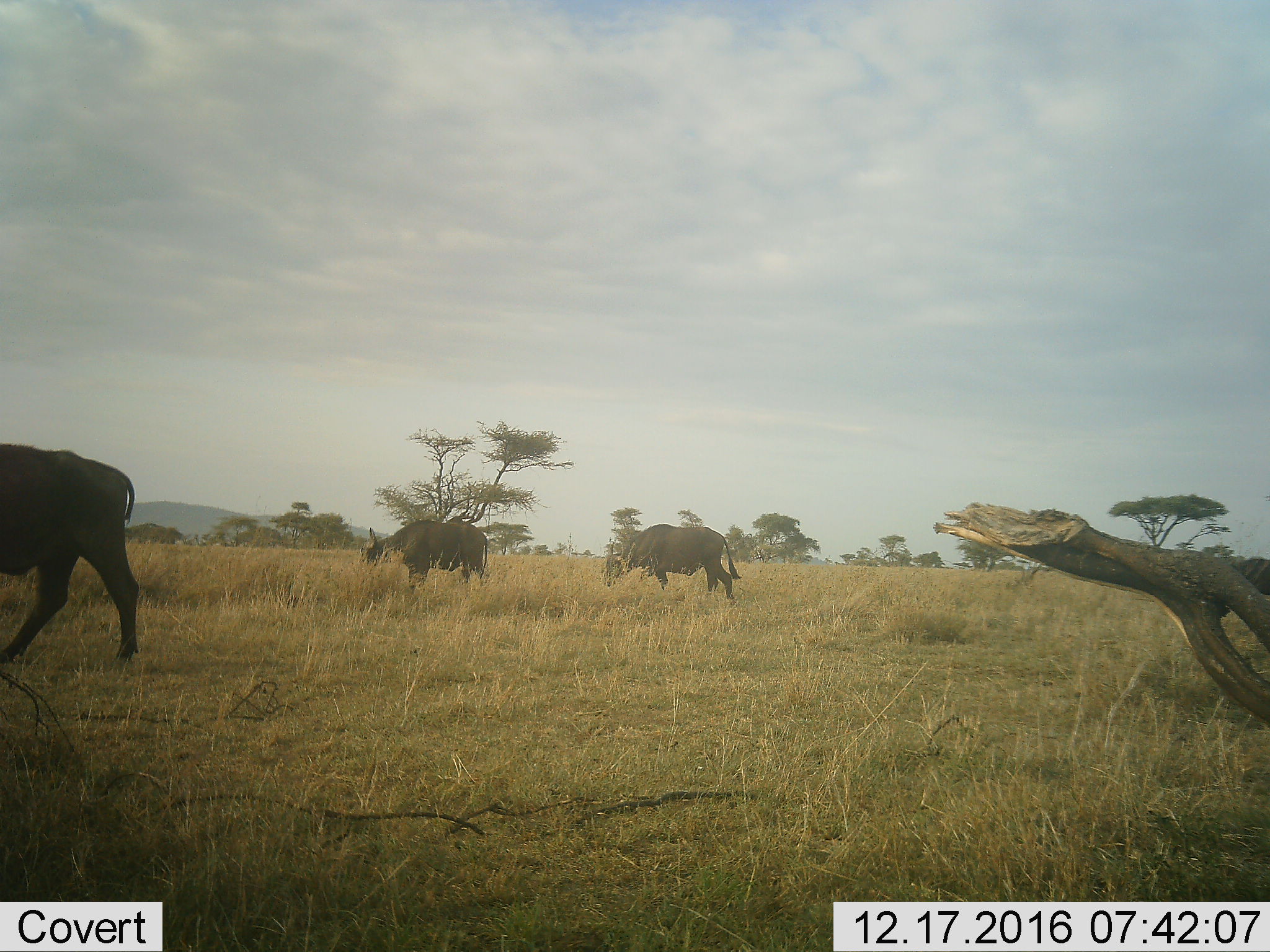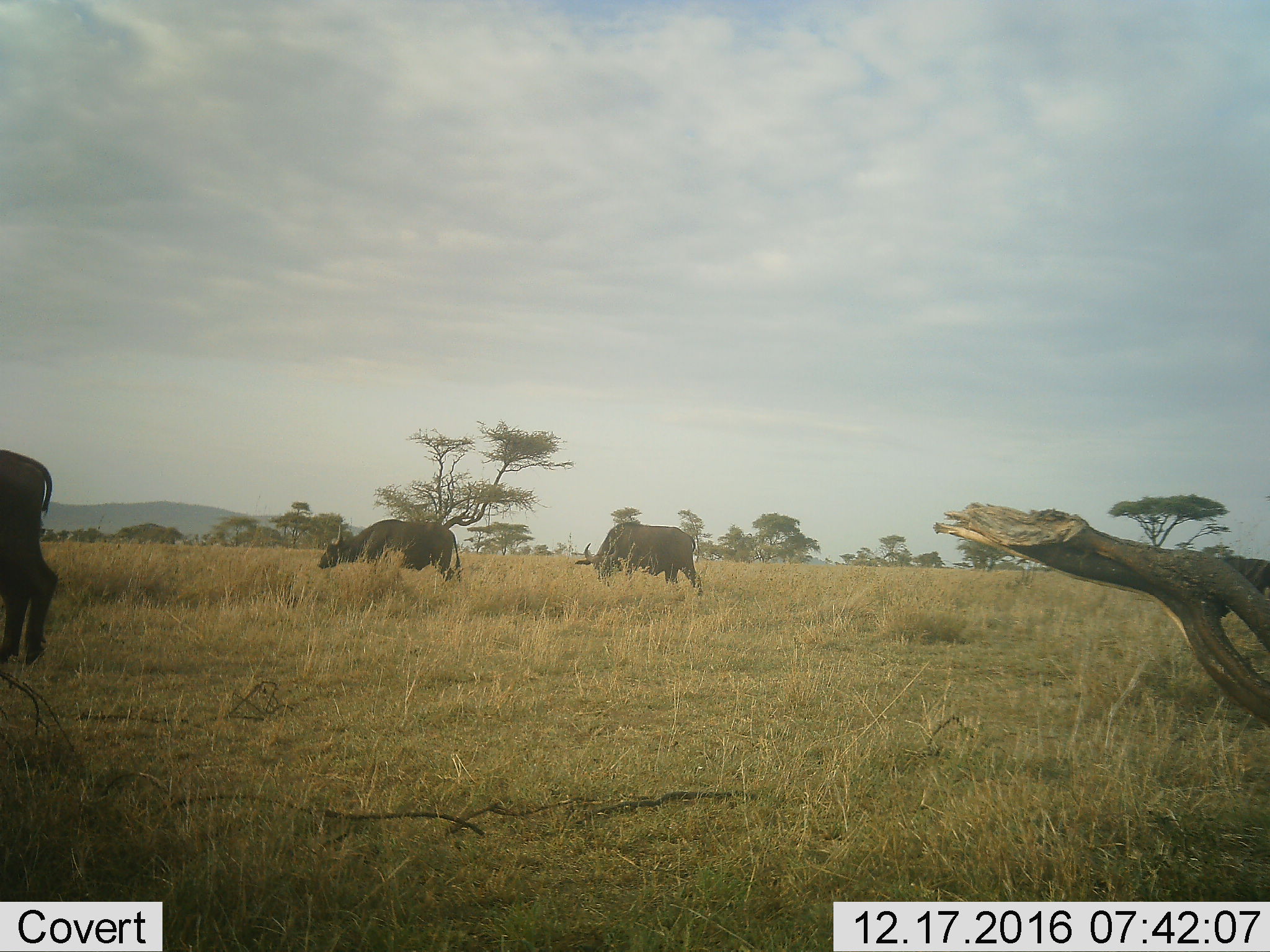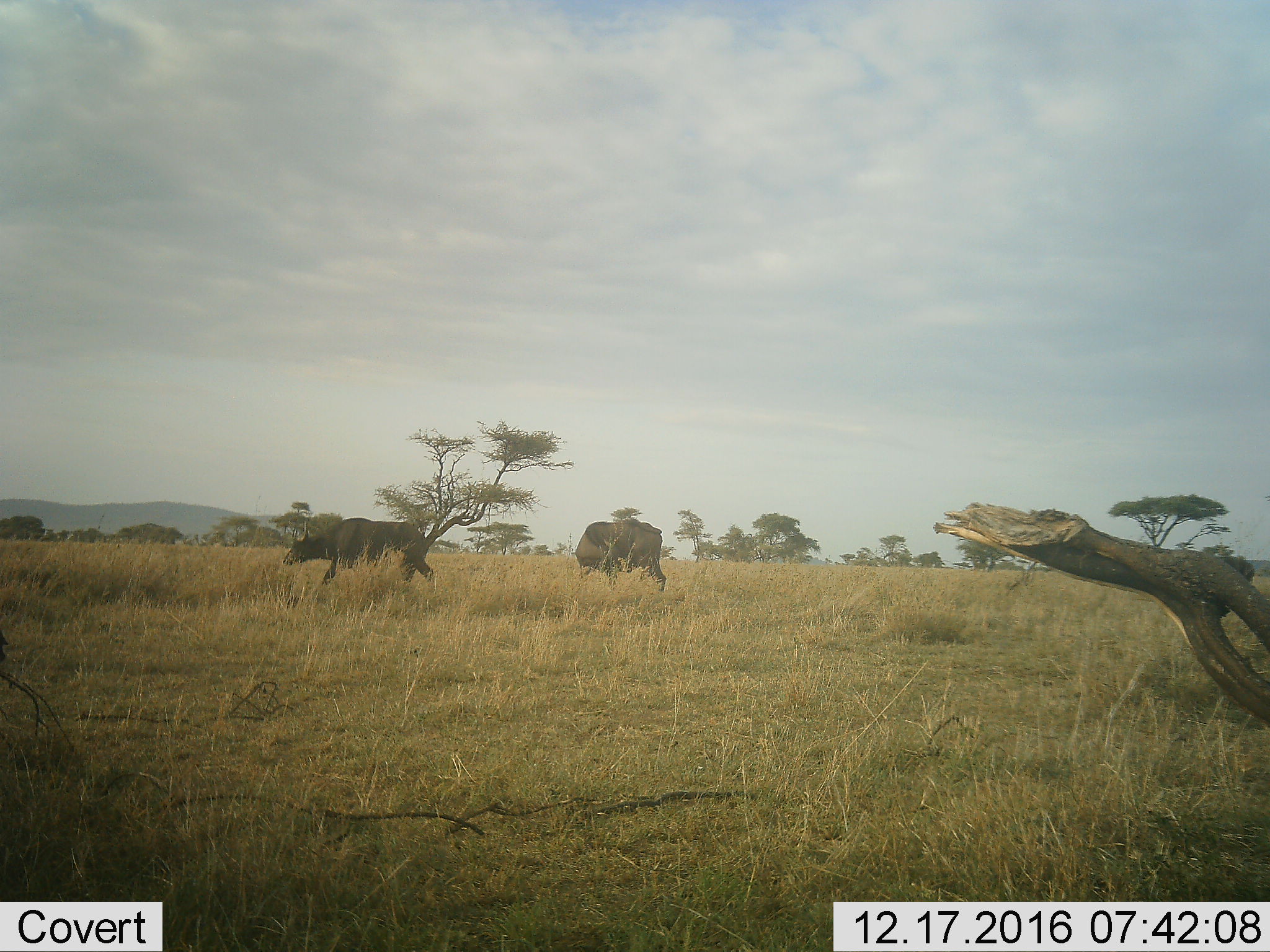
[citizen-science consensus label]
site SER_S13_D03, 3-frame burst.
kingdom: Animalia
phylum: Chordata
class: Mammalia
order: Artiodactyla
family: Bovidae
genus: Syncerus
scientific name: Syncerus caffer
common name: african buffalo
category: buffalo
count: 4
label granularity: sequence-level